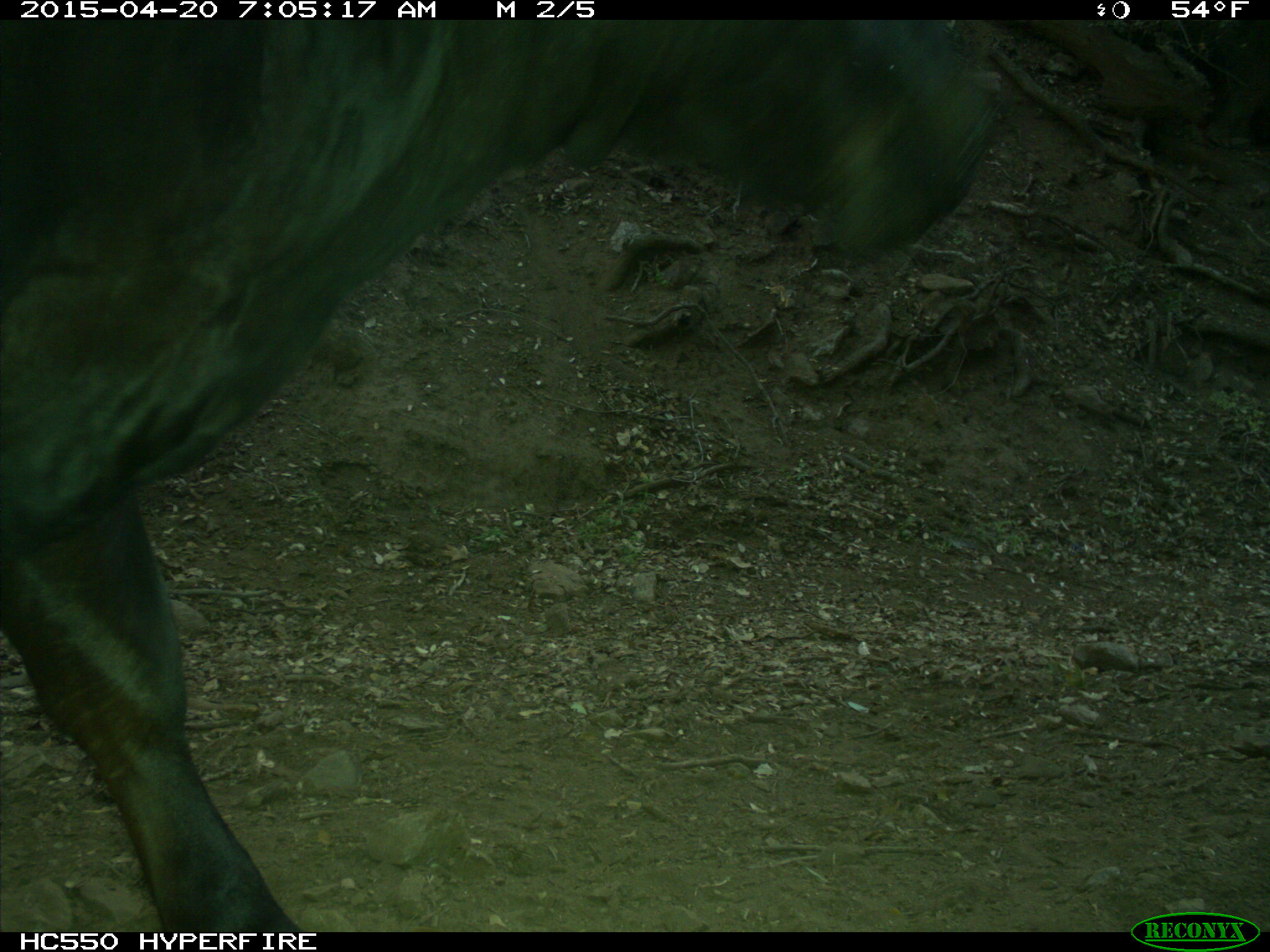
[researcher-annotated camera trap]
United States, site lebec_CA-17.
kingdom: Animalia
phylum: Chordata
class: Mammalia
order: Artiodactyla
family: Bovidae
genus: Bos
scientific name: Bos taurus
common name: domestic cow